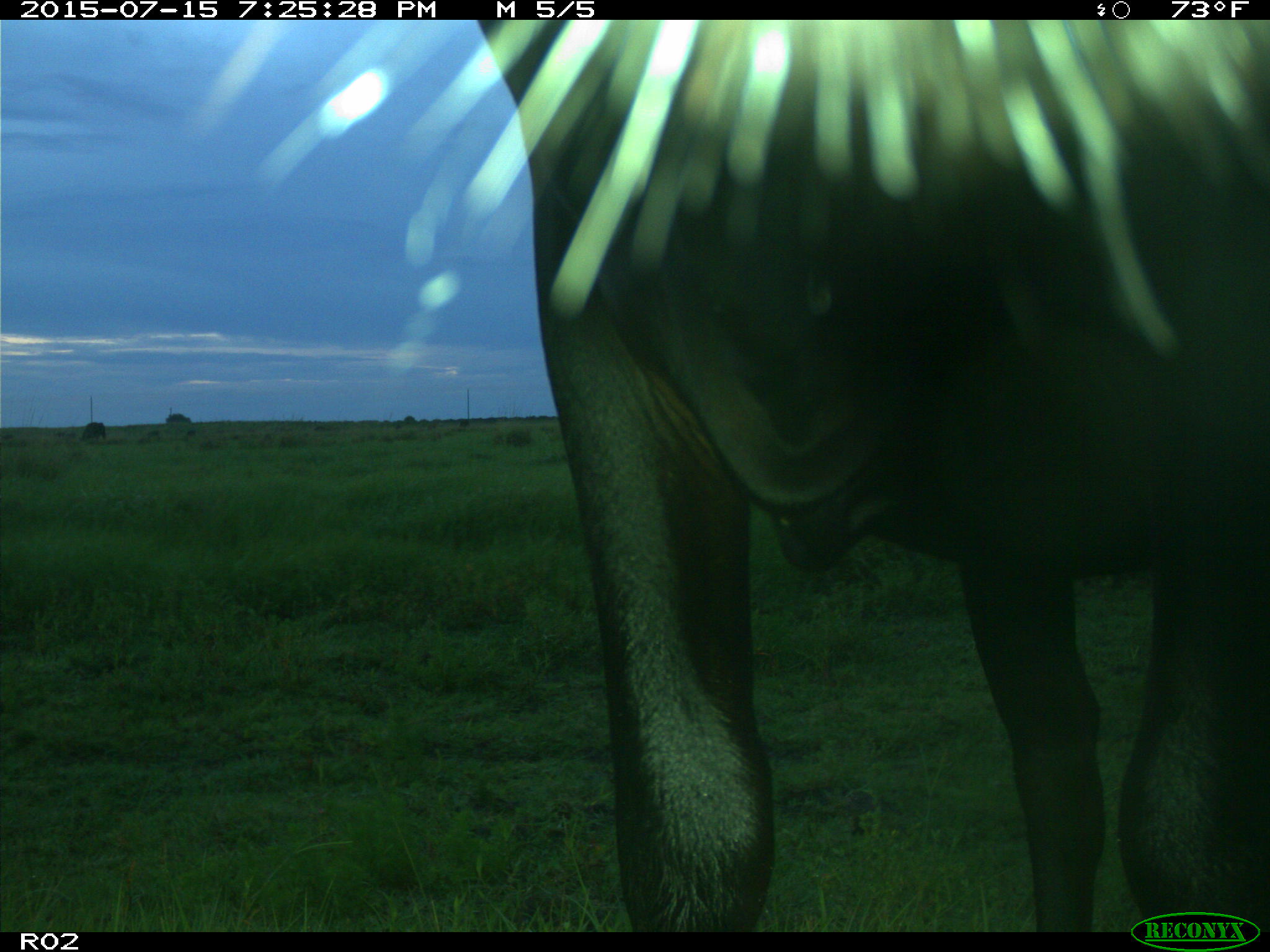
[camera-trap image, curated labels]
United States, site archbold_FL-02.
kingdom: Animalia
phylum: Chordata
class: Mammalia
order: Artiodactyla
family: Bovidae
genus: Bos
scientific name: Bos taurus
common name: domestic cow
Bos taurus (domestic cow).